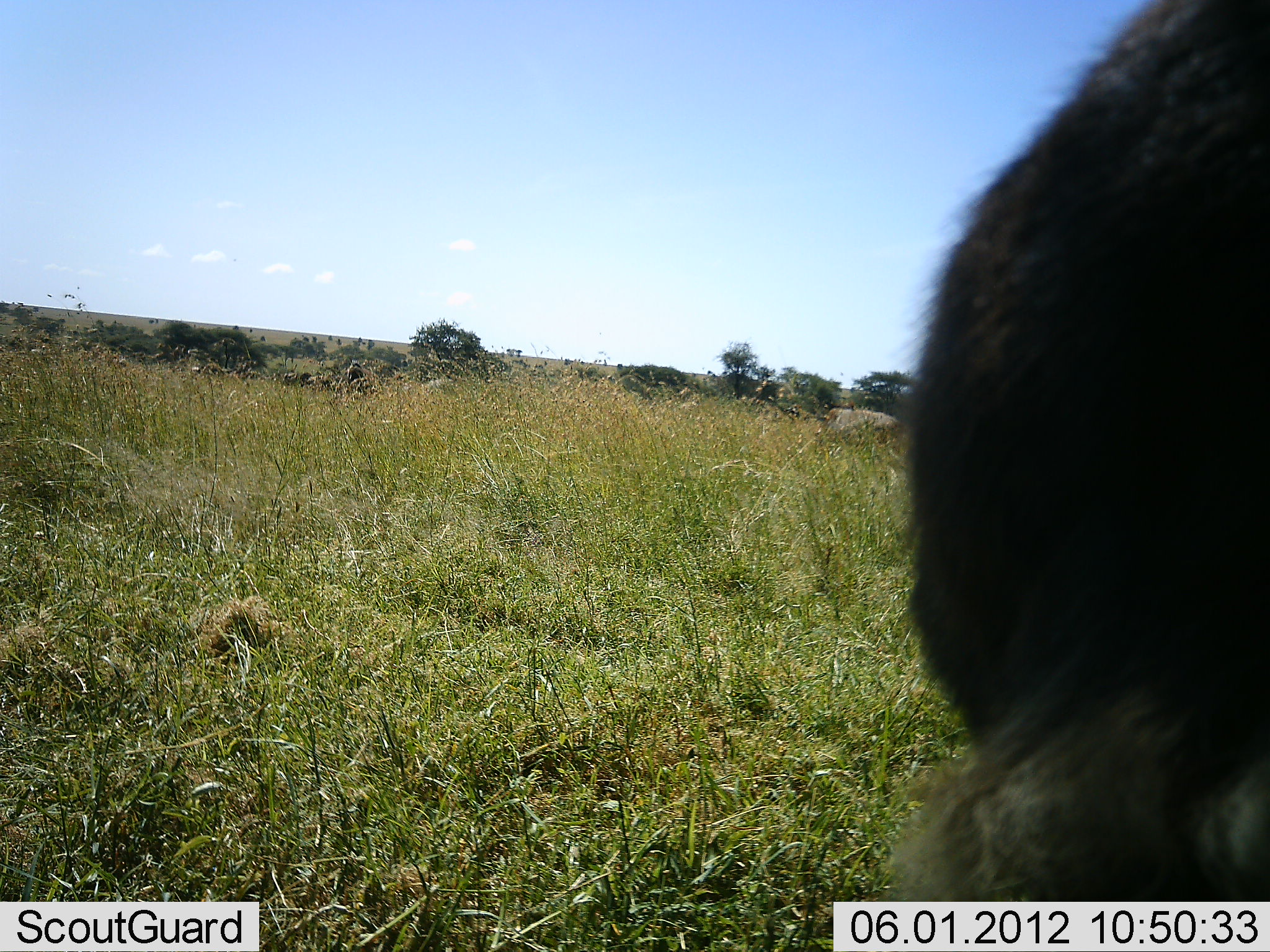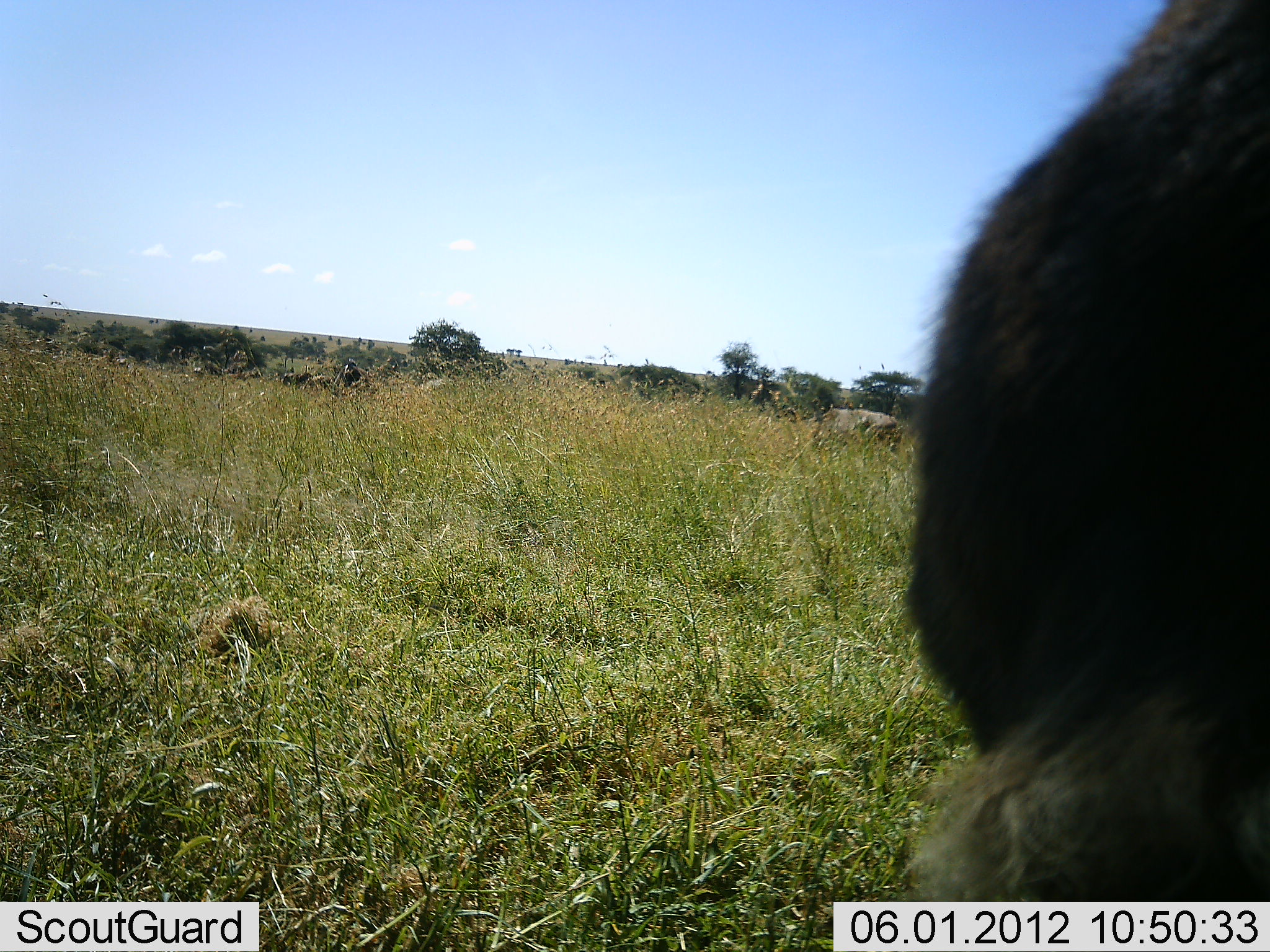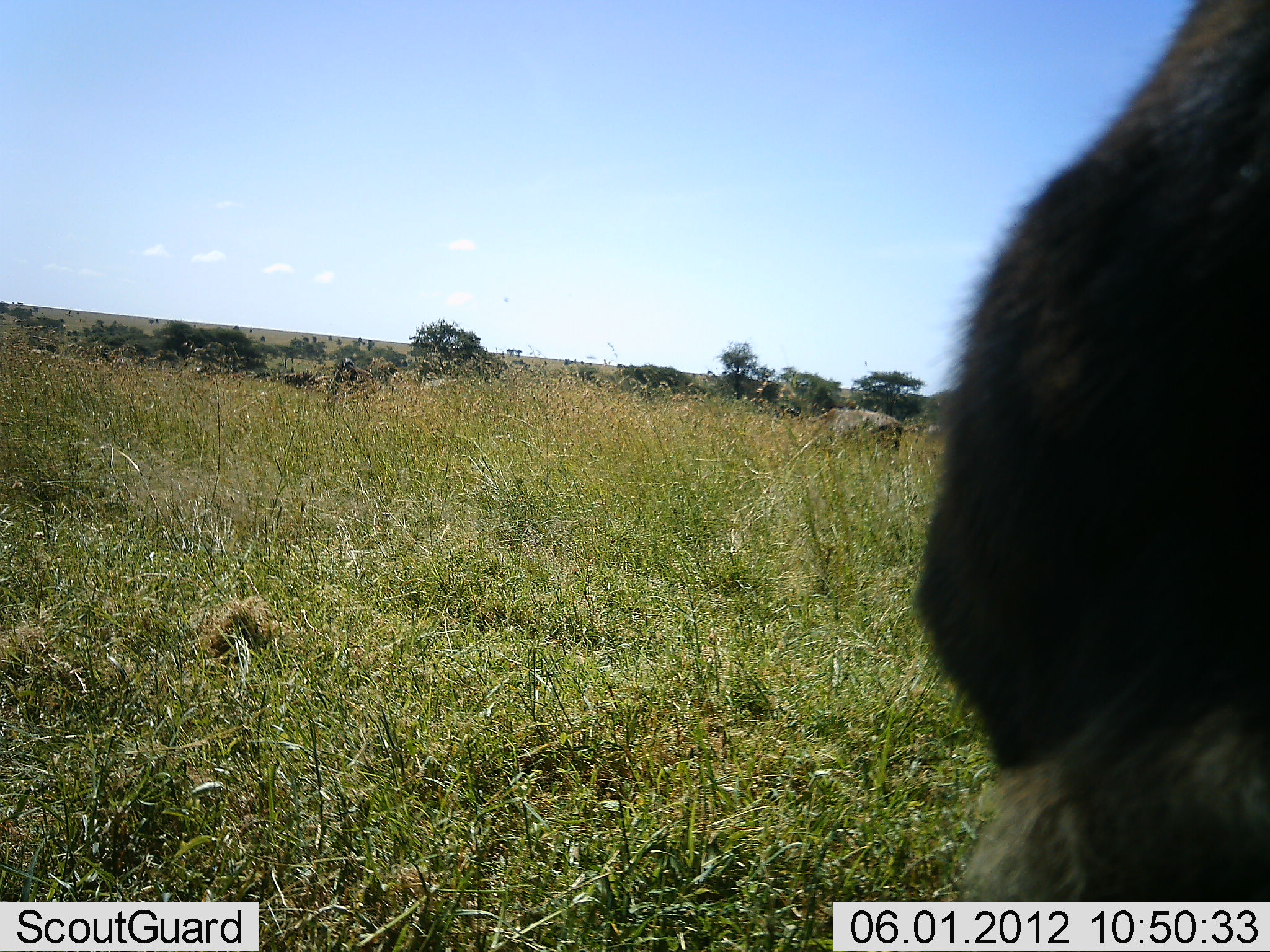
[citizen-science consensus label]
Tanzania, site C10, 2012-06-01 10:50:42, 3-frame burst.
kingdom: Animalia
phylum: Chordata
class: Mammalia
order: Artiodactyla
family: Bovidae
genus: Connochaetes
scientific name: Connochaetes taurinus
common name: blue wildebeest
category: wildebeest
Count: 1.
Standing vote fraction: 70%.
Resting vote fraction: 10%.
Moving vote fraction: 10%.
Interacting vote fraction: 0%.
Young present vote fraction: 0%.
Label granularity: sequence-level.